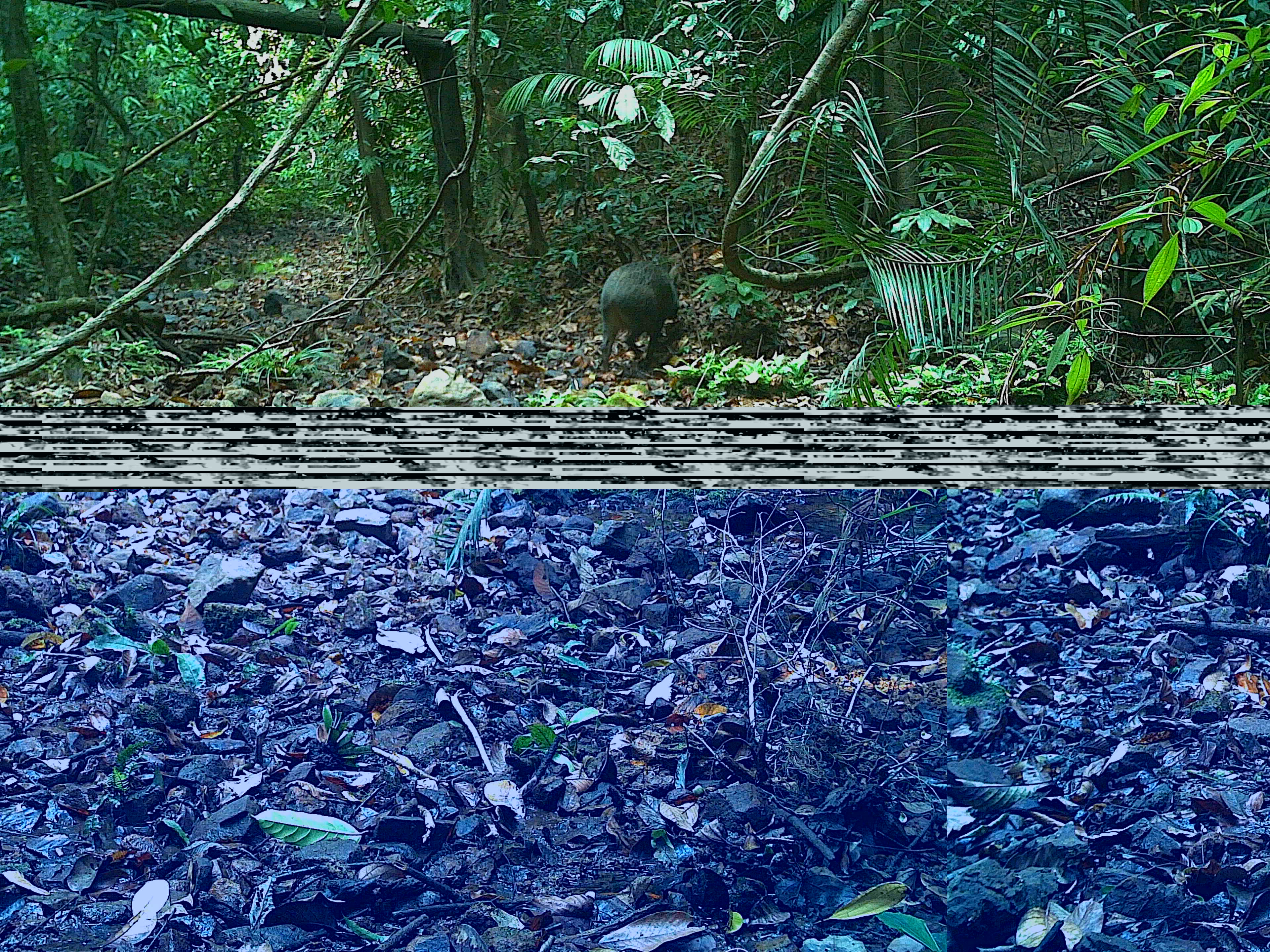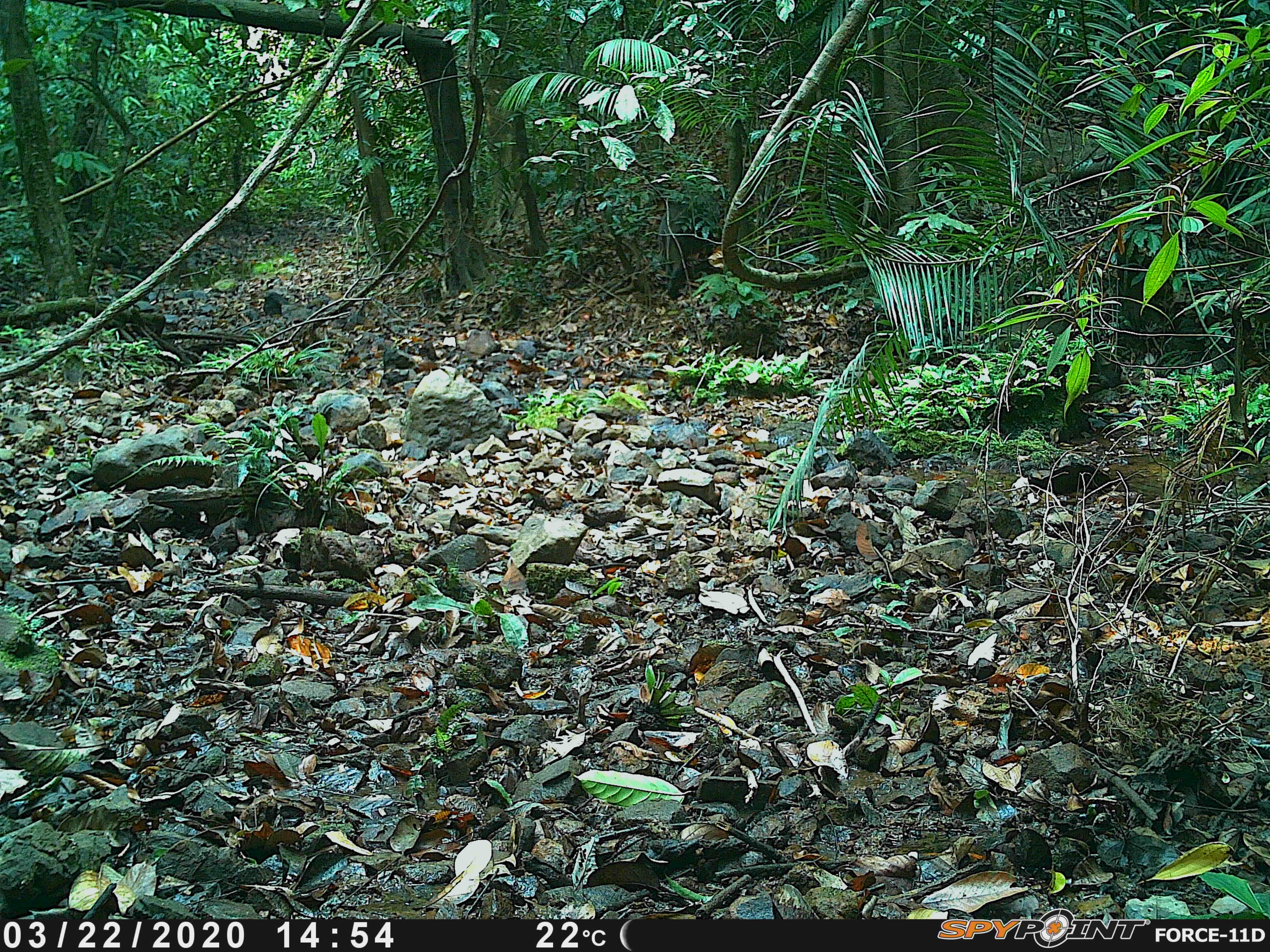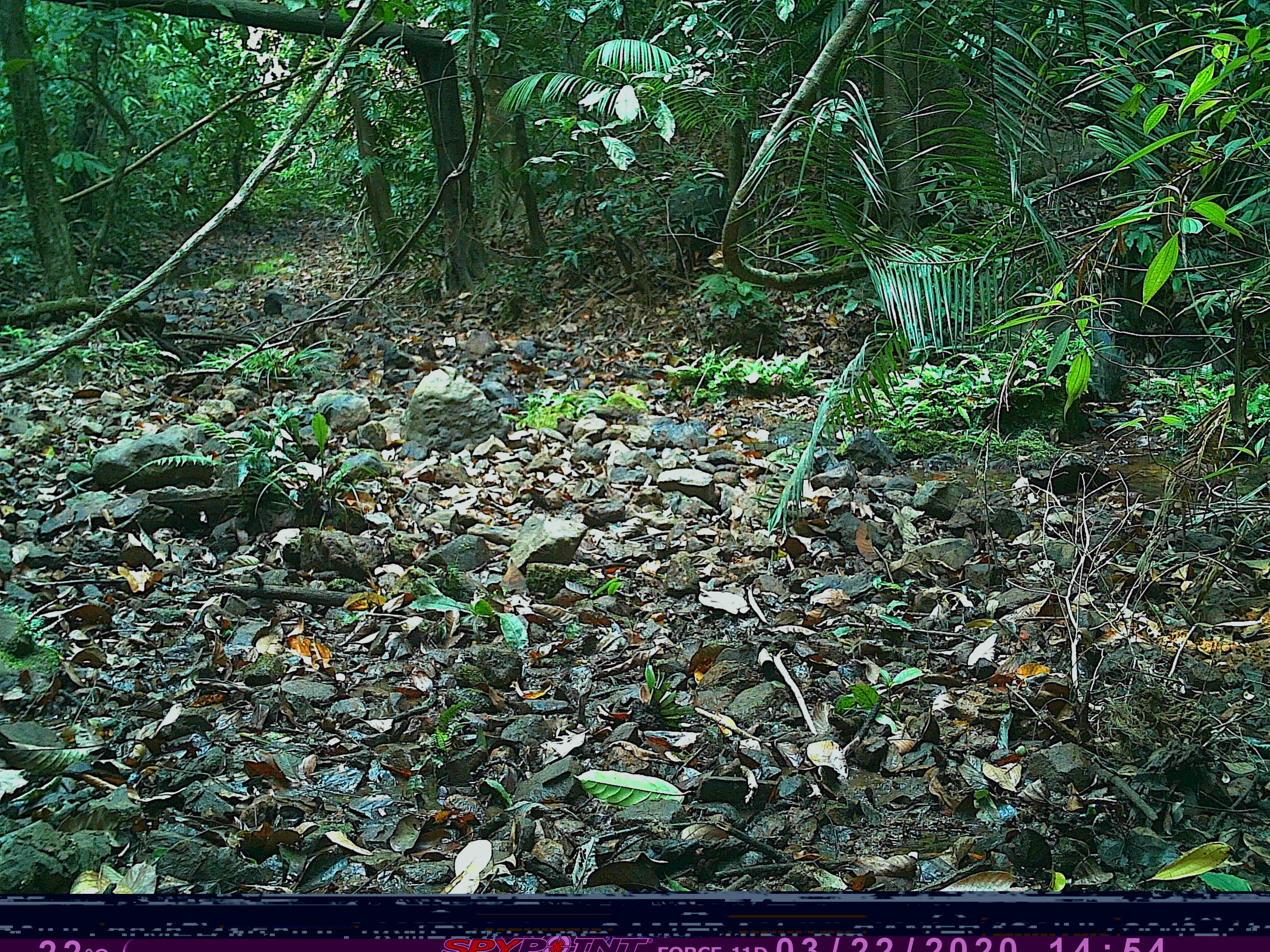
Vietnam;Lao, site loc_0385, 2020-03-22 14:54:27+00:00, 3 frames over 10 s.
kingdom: Animalia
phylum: Chordata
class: Mammalia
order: Artiodactyla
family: Suidae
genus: Sus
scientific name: Sus scrofa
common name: eurasian wild pig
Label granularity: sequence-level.